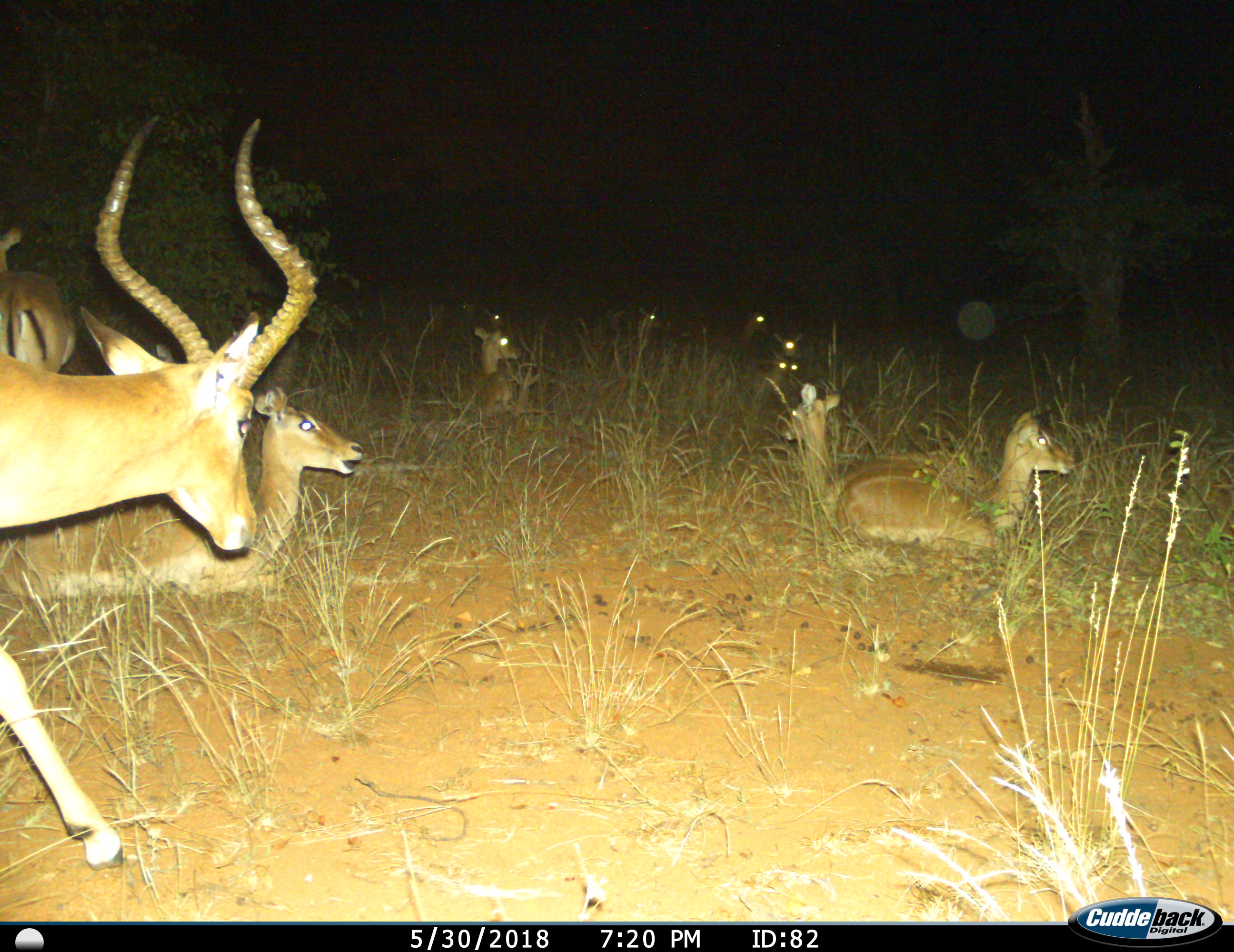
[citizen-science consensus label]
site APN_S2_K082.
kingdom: Animalia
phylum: Chordata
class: Mammalia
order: Artiodactyla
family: Bovidae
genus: Aepyceros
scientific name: Aepyceros melampus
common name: impala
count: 10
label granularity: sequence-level